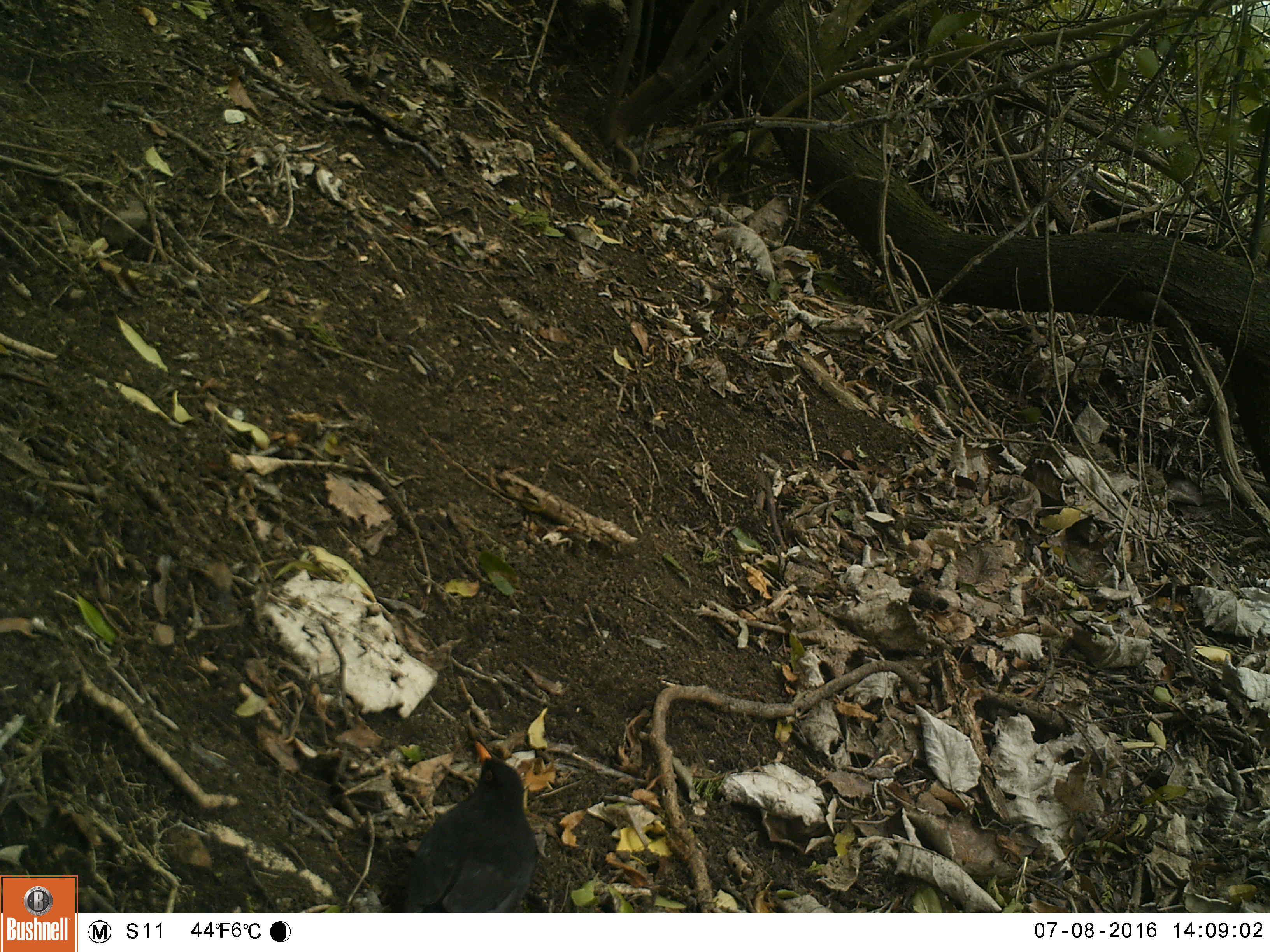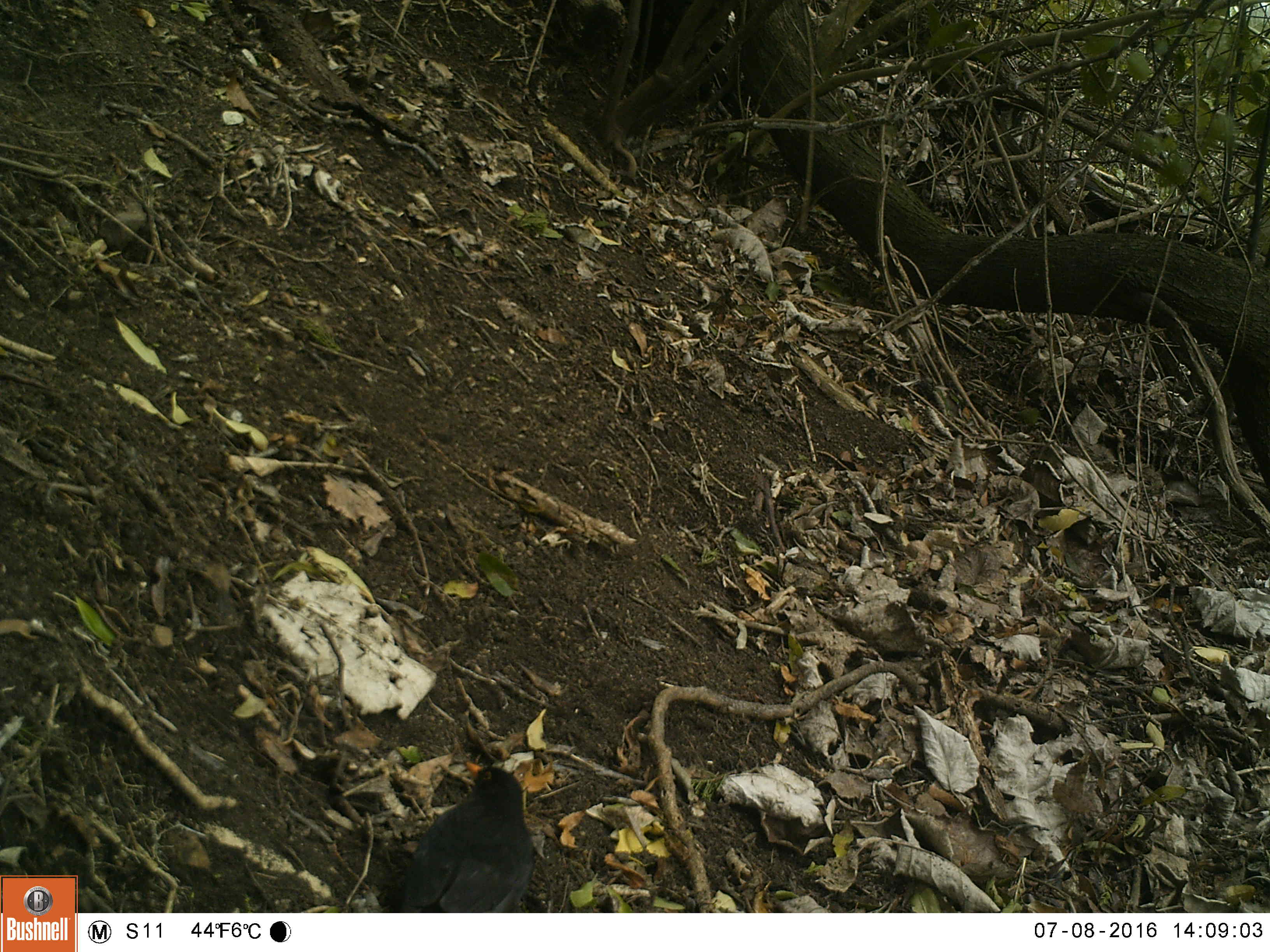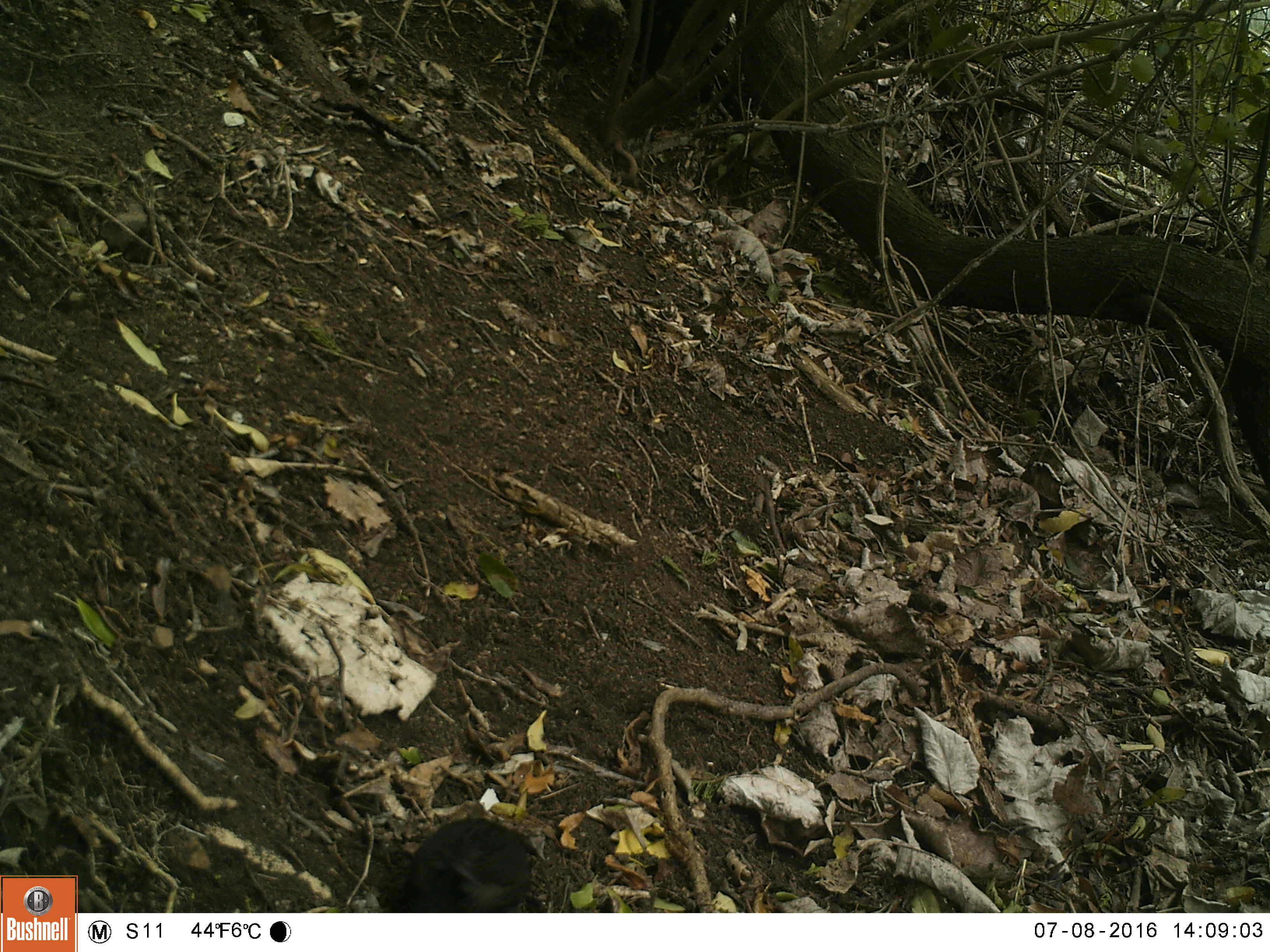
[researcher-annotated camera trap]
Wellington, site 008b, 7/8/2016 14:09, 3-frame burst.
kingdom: Animalia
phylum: Chordata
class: Aves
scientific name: Aves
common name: bird